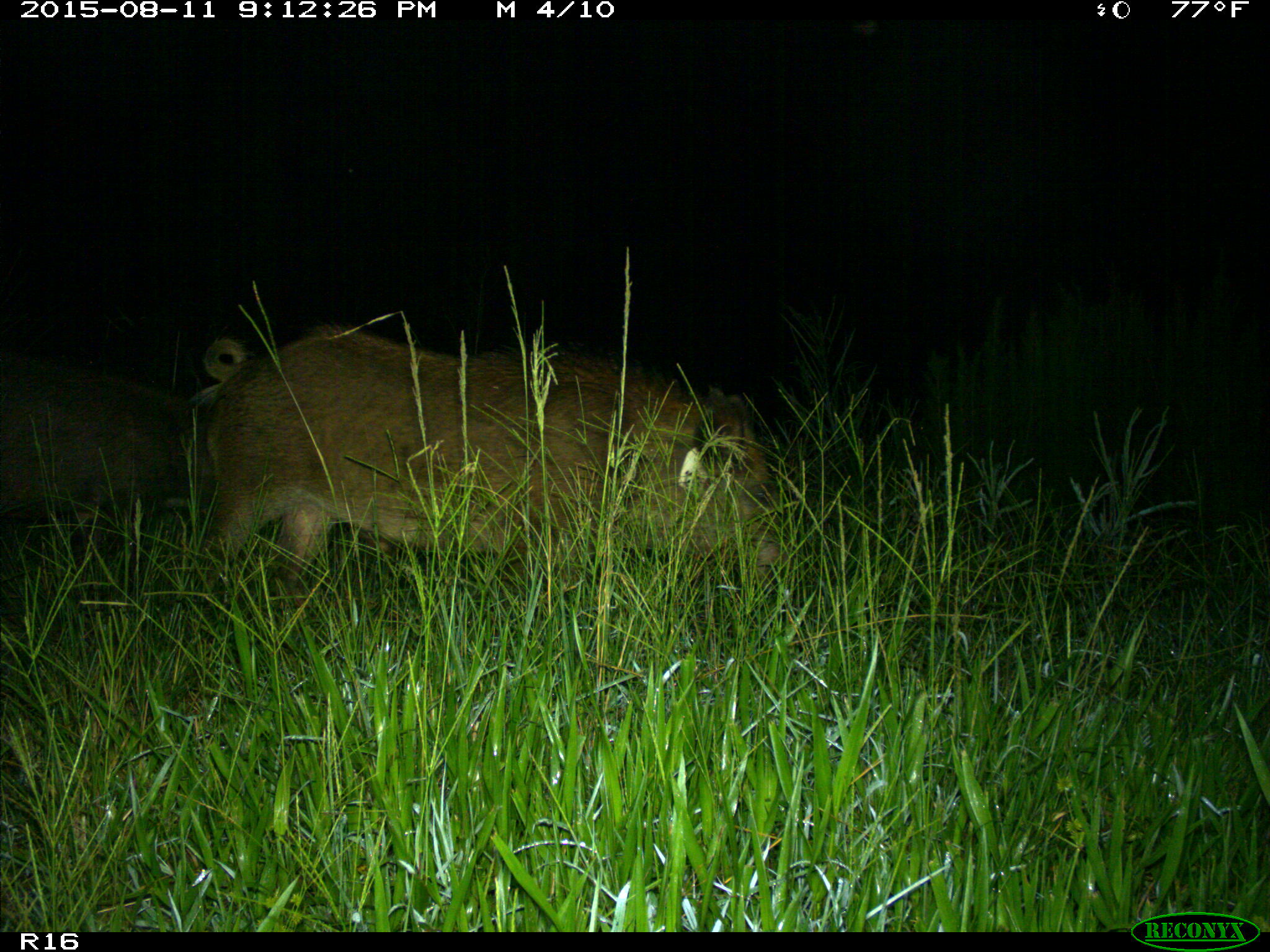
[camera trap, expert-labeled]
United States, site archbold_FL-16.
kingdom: Animalia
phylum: Chordata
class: Mammalia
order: Artiodactyla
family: Suidae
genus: Sus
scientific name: Sus scrofa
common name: wild boar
Sus scrofa (wild boar).